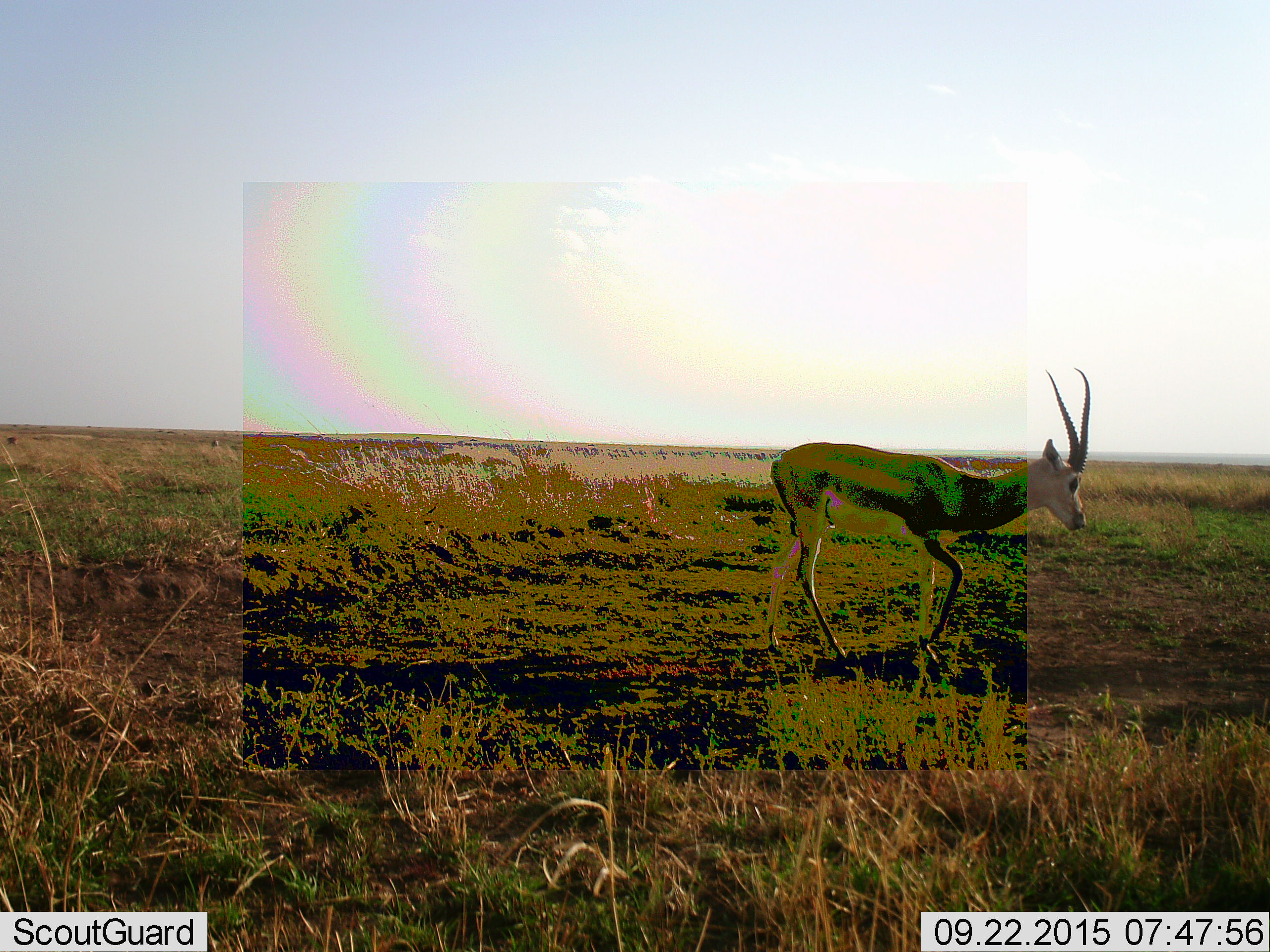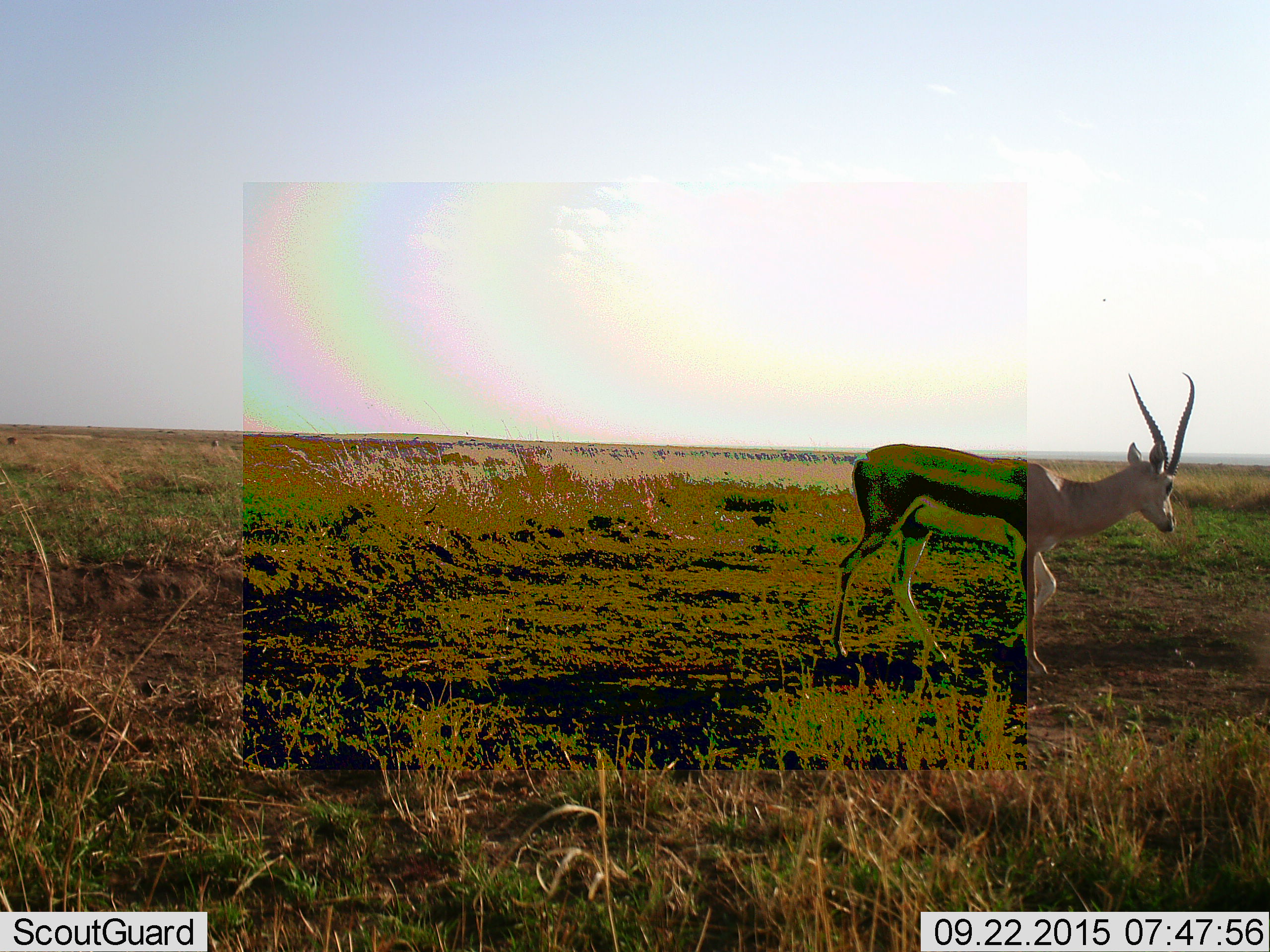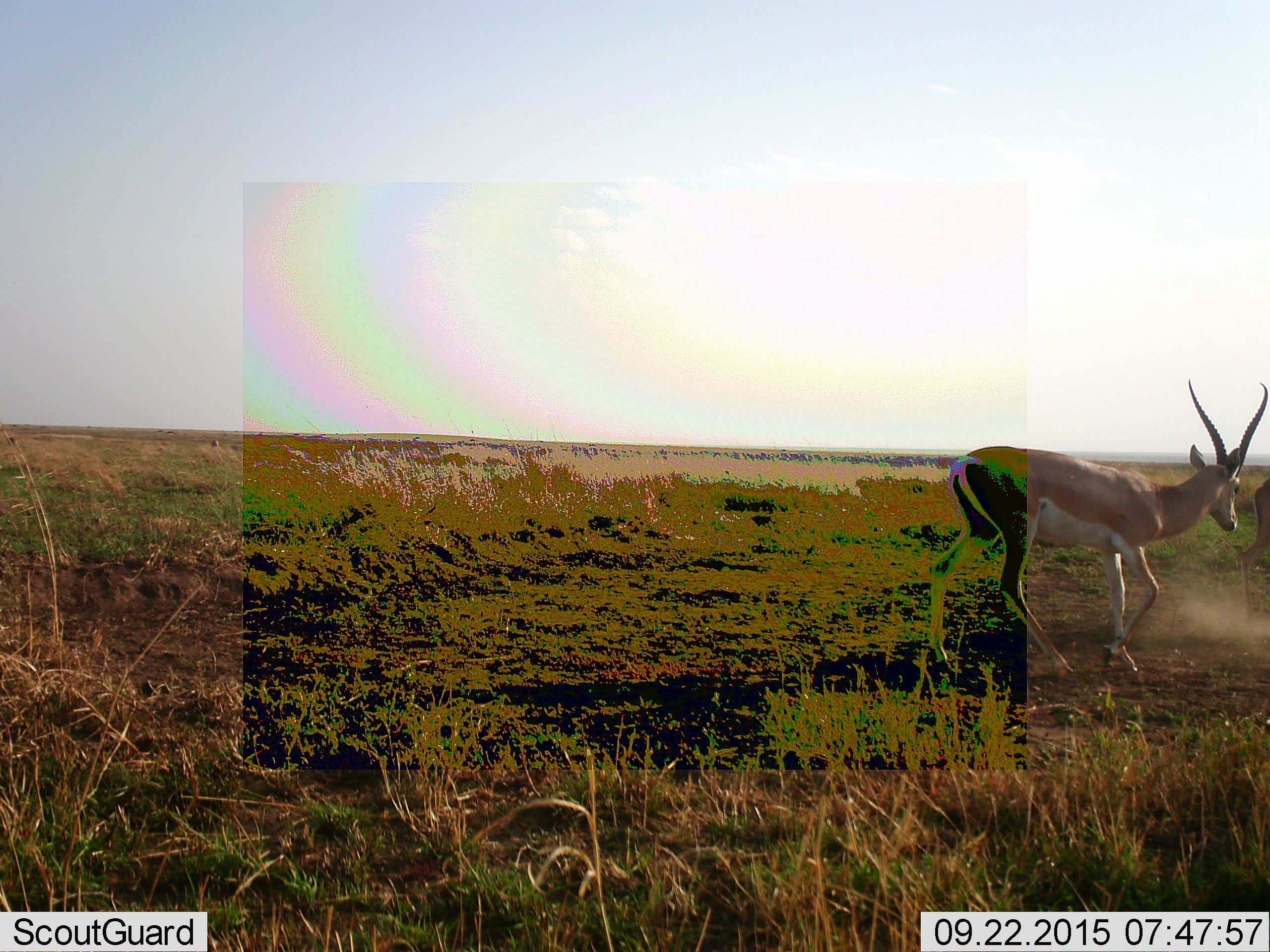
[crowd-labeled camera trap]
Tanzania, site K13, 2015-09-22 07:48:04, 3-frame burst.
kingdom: Animalia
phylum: Chordata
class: Mammalia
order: Artiodactyla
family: Bovidae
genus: Eudorcas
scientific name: Eudorcas thomsonii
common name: thomson's gazelle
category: gazellethomsons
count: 1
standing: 0%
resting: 0%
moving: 100%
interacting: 29%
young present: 0%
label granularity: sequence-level